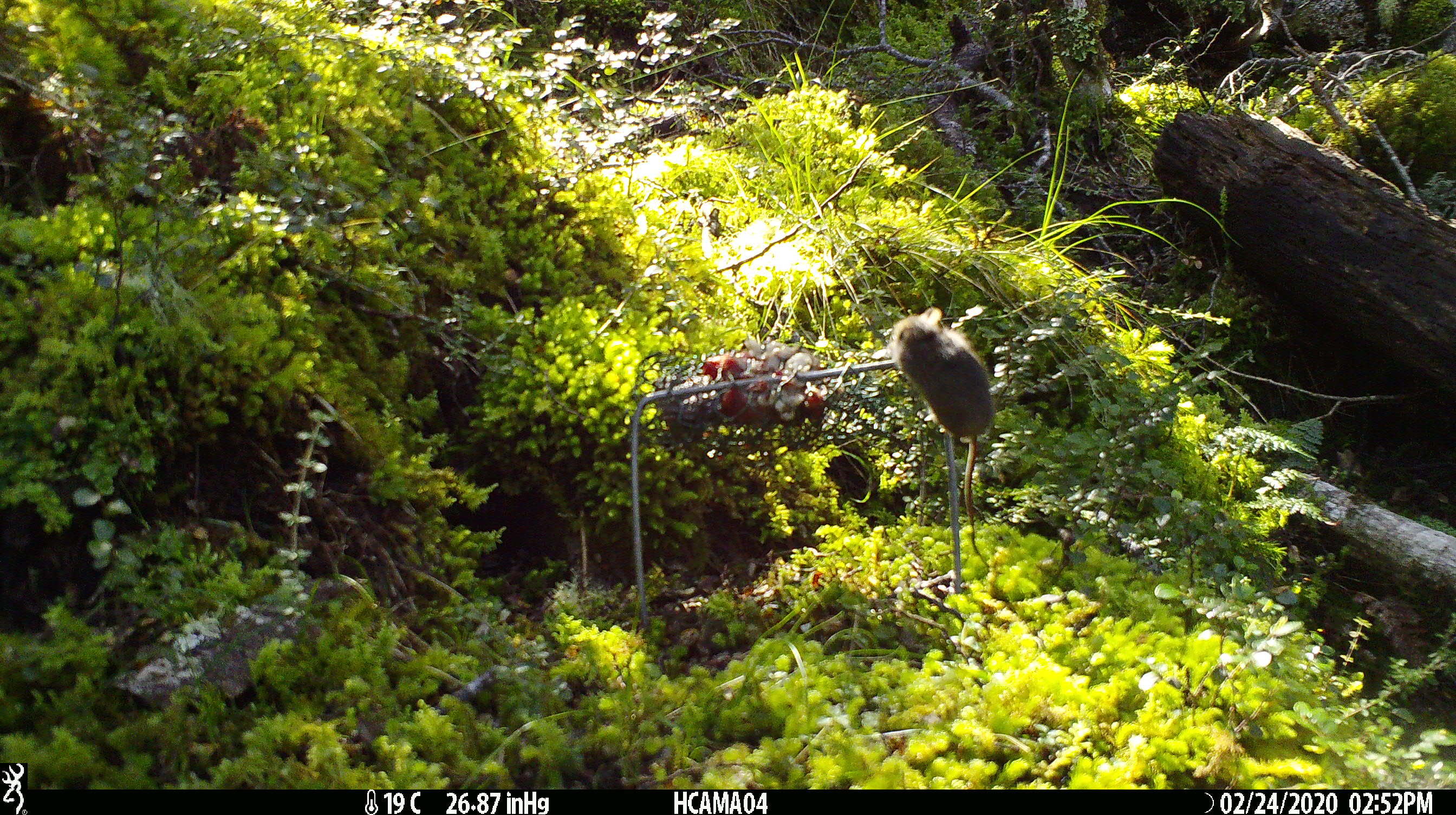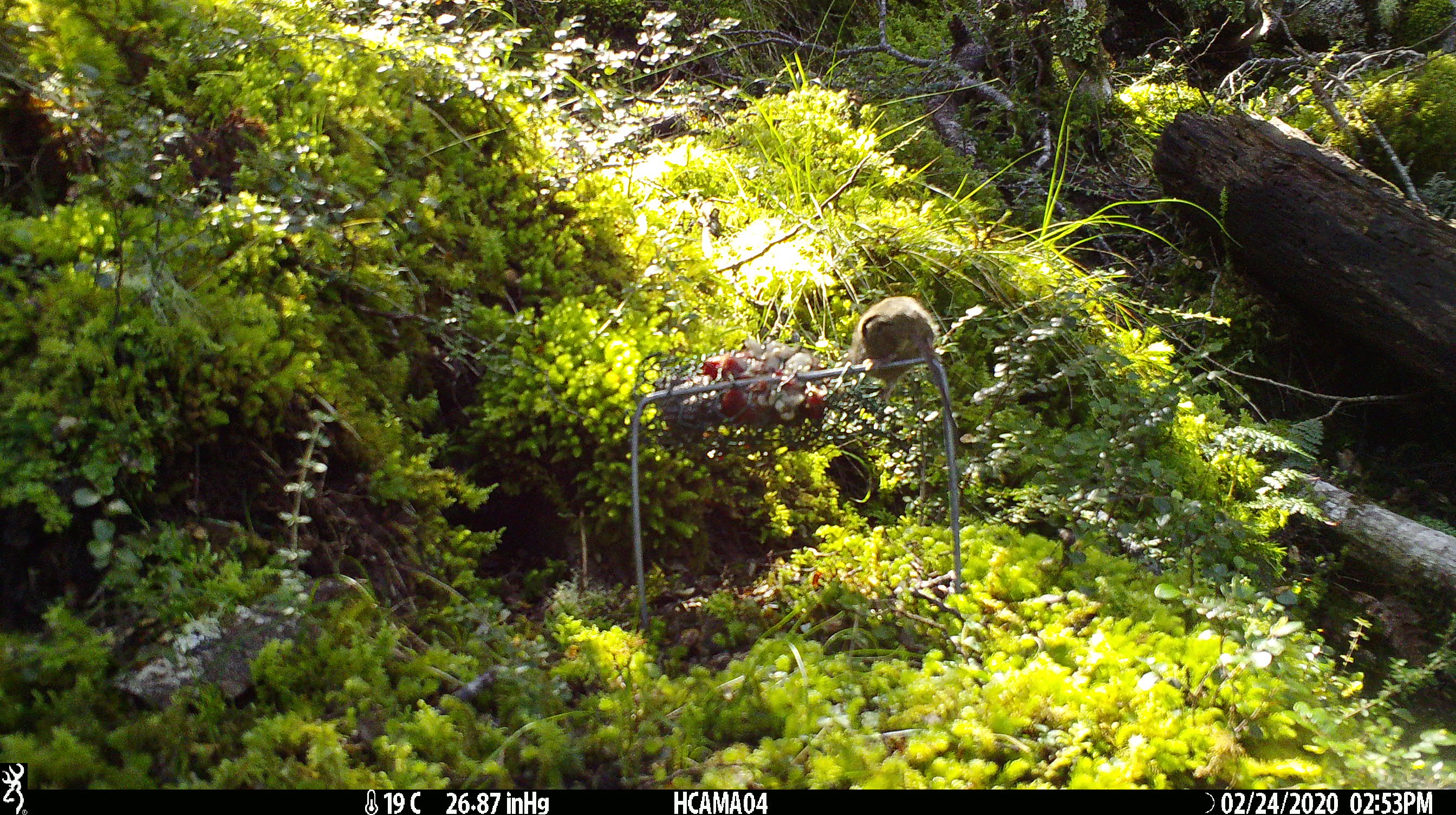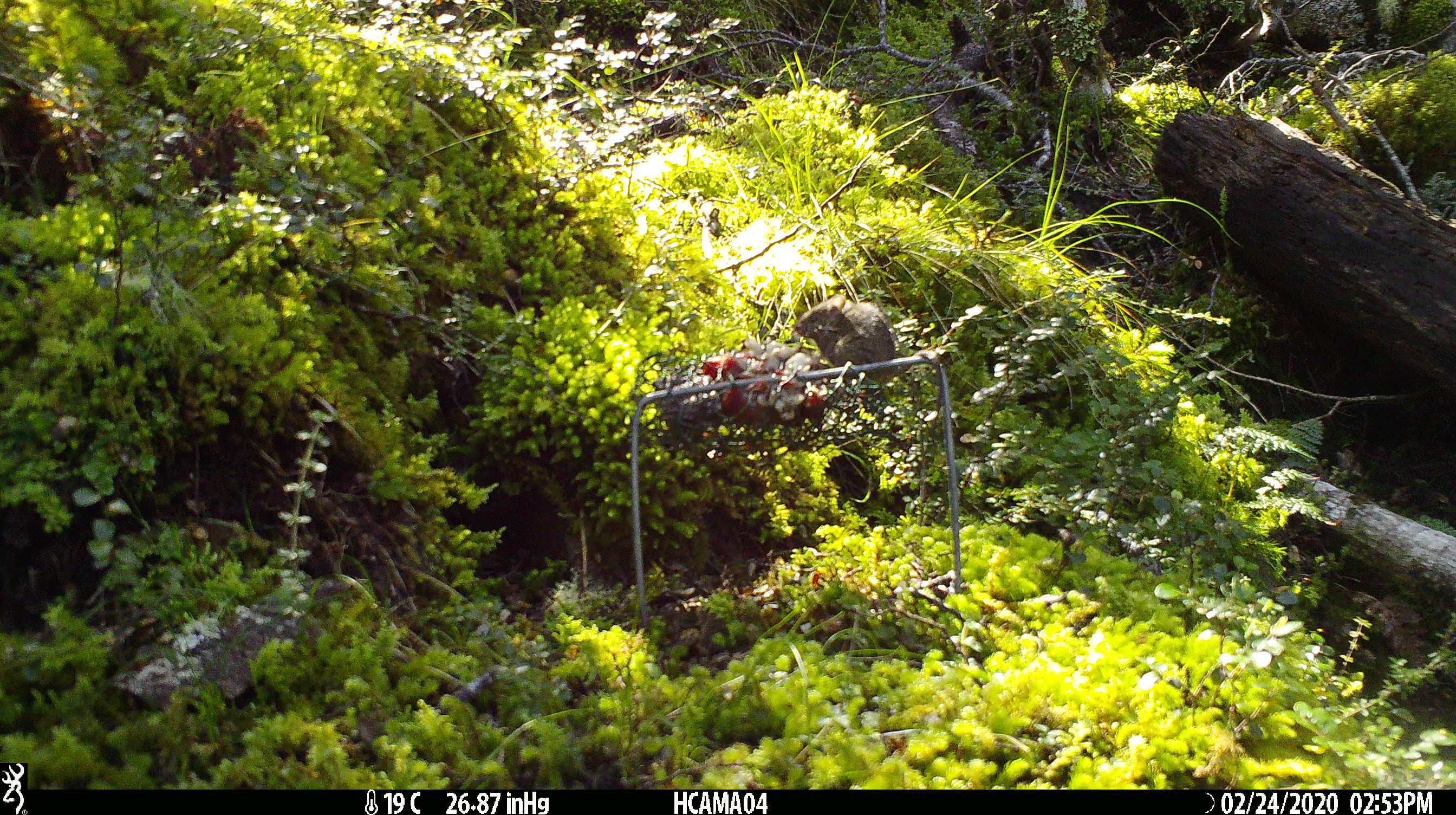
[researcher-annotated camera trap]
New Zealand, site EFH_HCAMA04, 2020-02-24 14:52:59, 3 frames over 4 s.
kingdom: Animalia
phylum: Chordata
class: Mammalia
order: Rodentia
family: Muridae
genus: Mus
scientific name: Mus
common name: mouse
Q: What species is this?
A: Mouse (Mus).